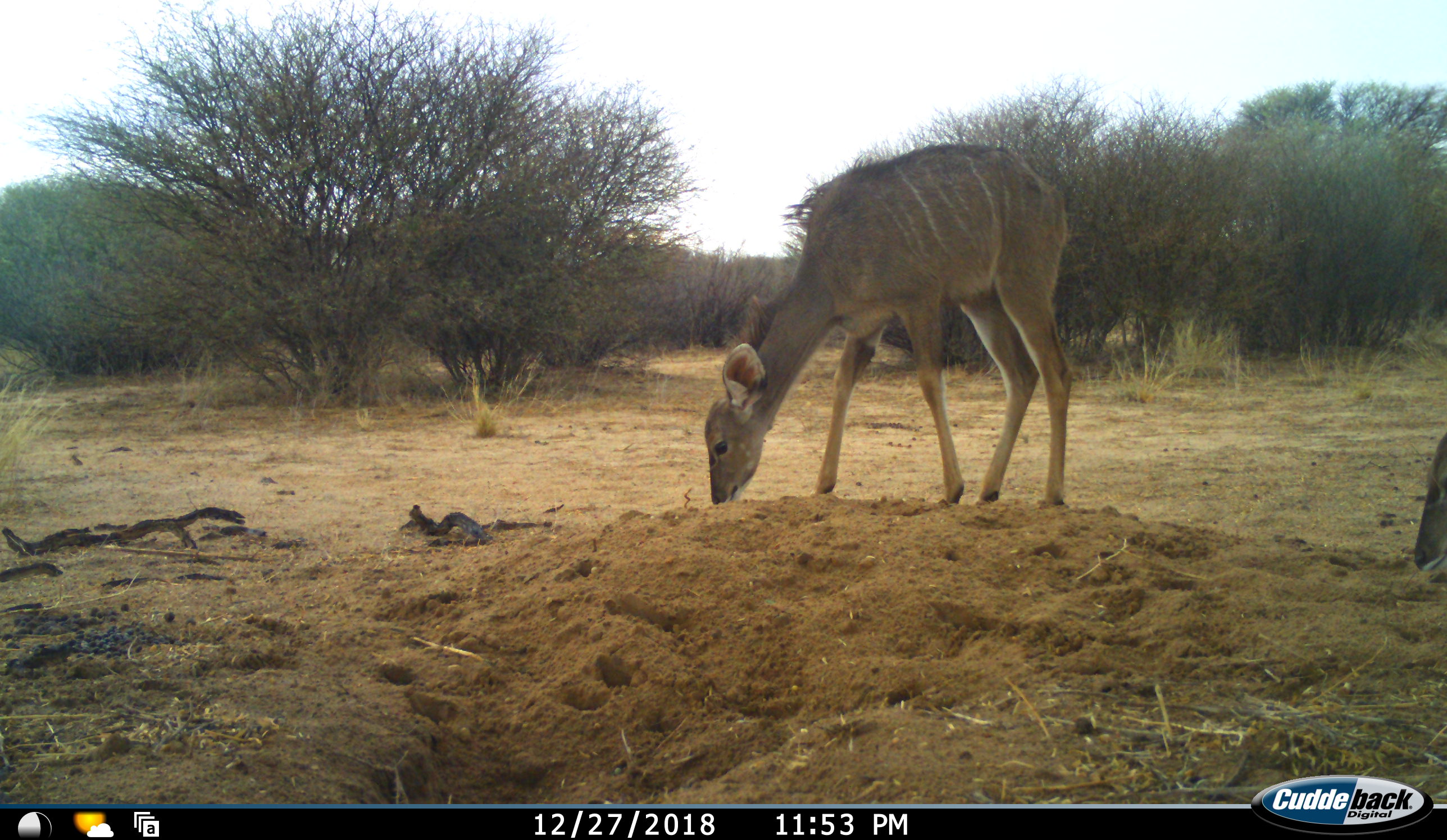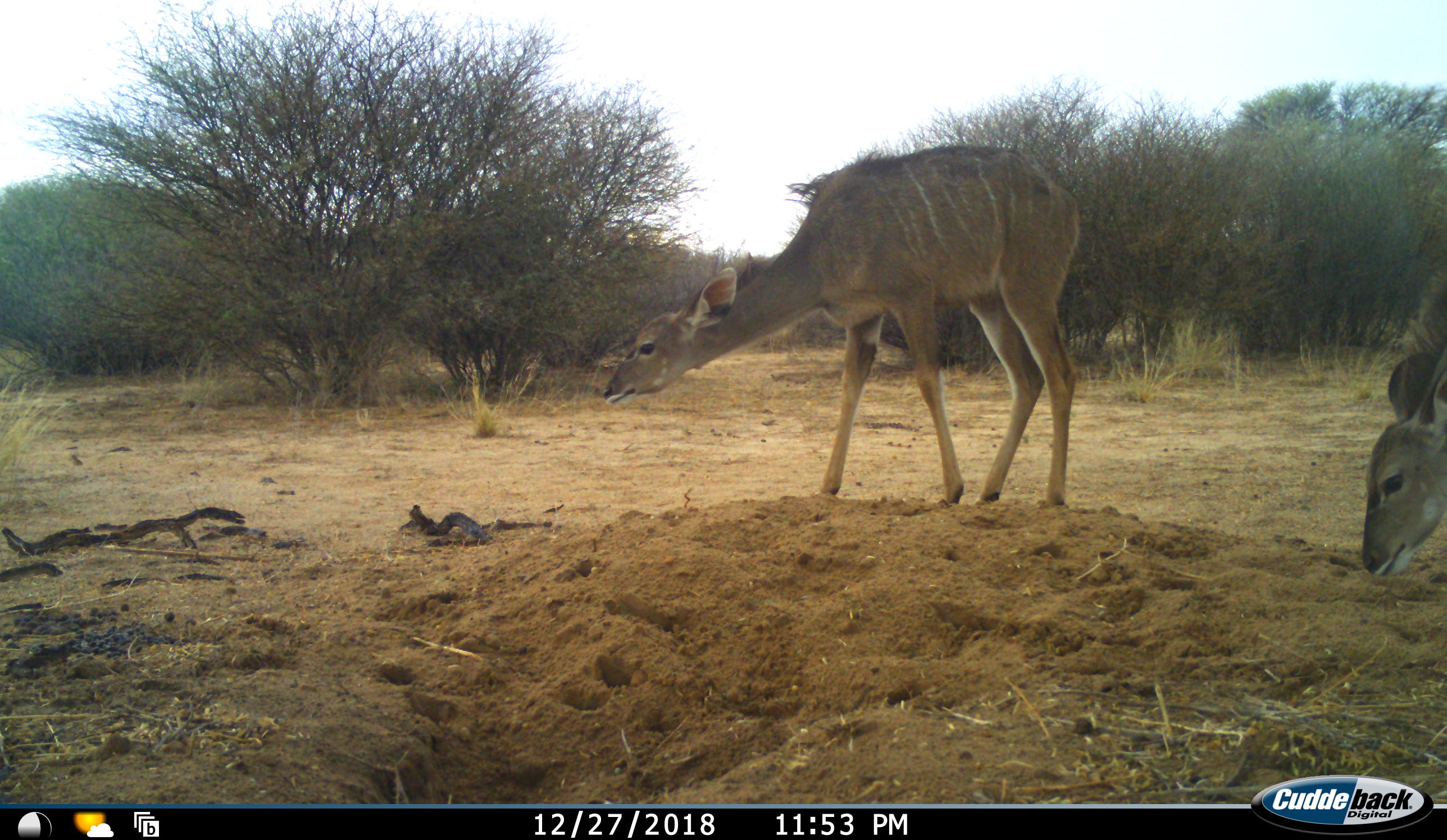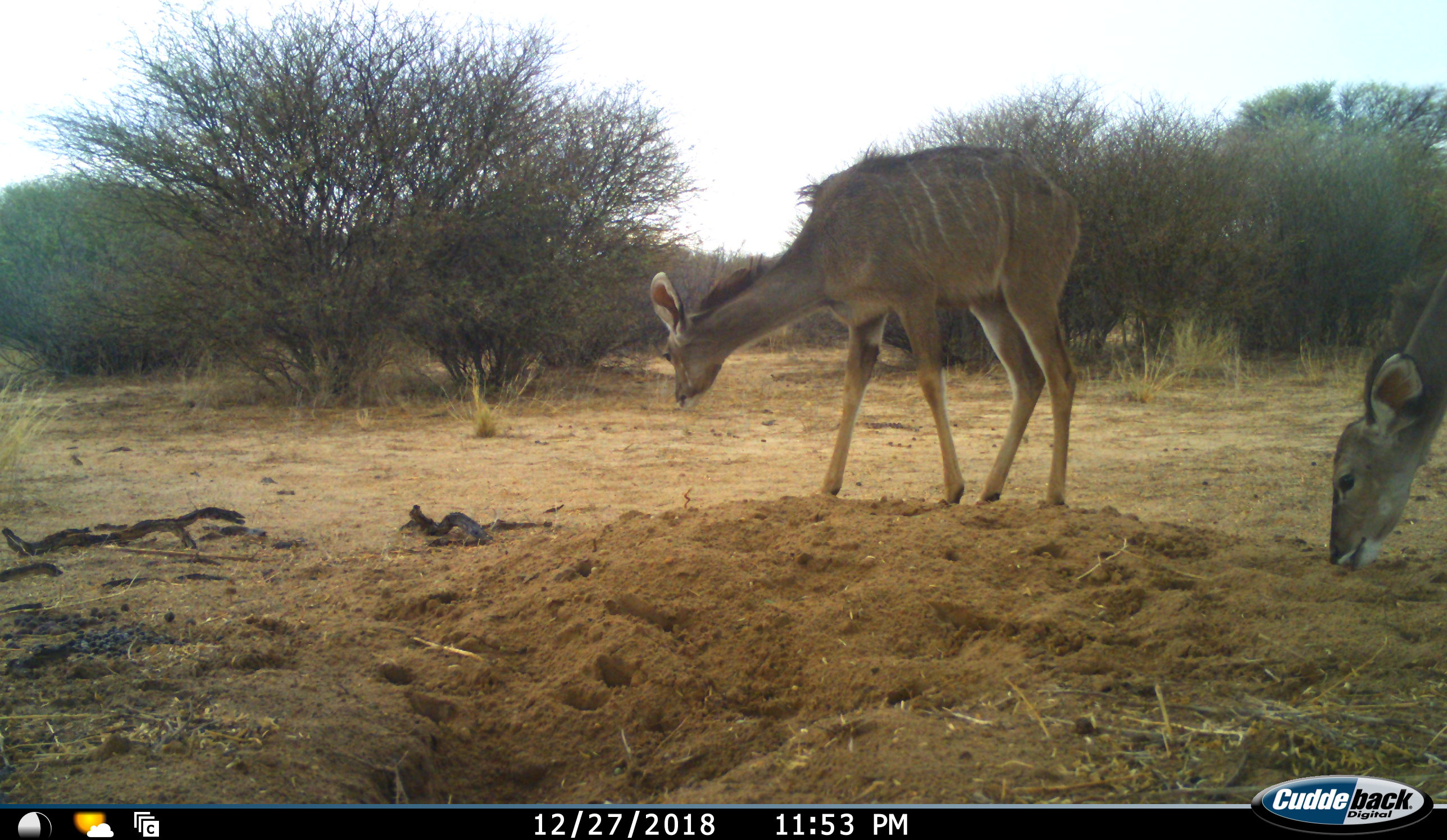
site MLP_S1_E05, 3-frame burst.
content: unidentified animal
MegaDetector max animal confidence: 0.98